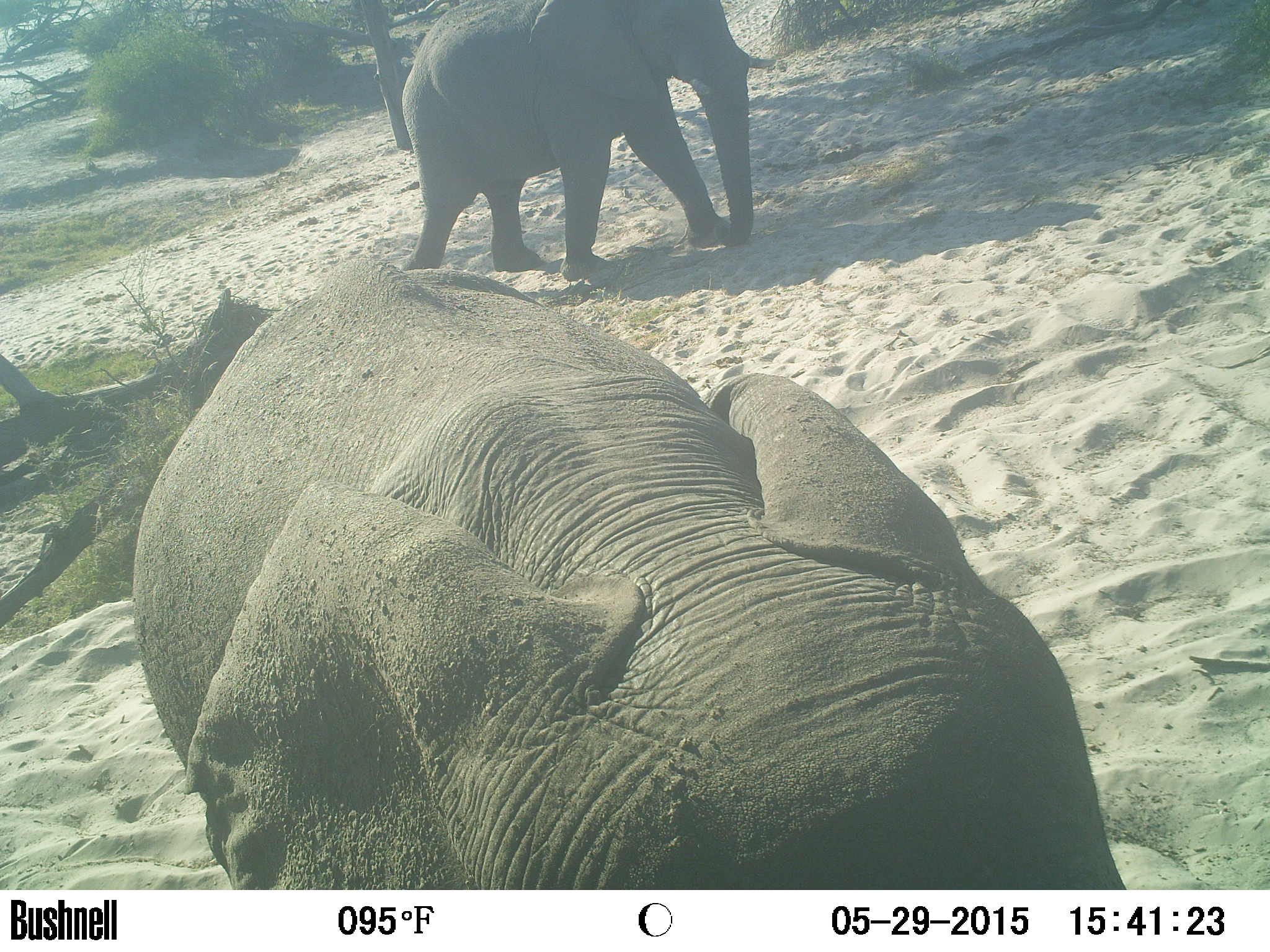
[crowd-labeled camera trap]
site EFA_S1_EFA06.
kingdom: Animalia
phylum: Chordata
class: Mammalia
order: Proboscidea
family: Elephantidae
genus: Loxodonta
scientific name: Loxodonta africana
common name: african bush elephant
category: elephant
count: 2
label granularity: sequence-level